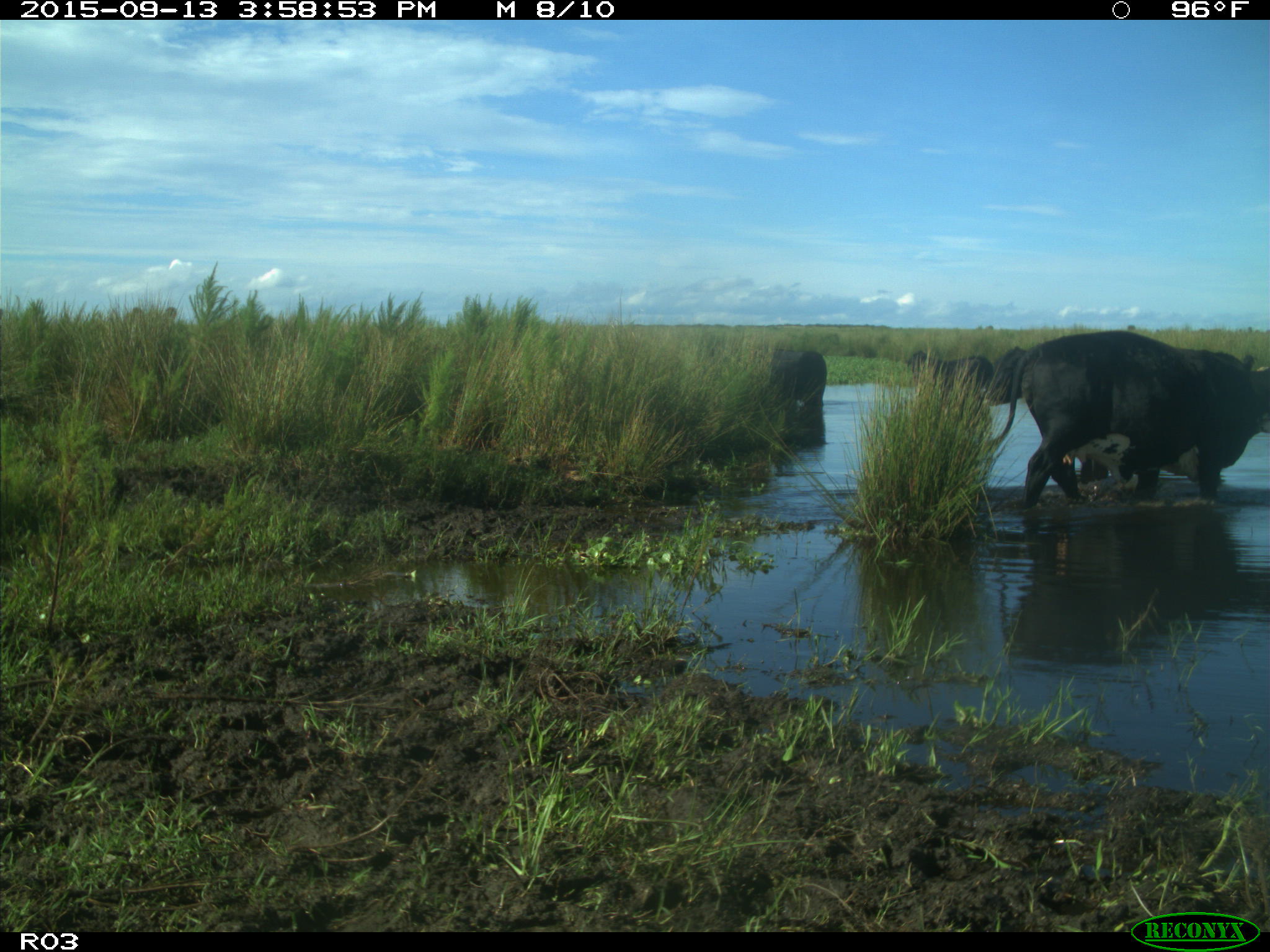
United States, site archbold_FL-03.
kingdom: Animalia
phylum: Chordata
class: Mammalia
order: Artiodactyla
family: Bovidae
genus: Bos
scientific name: Bos taurus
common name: domestic cow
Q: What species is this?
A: Bos taurus (domestic cow).